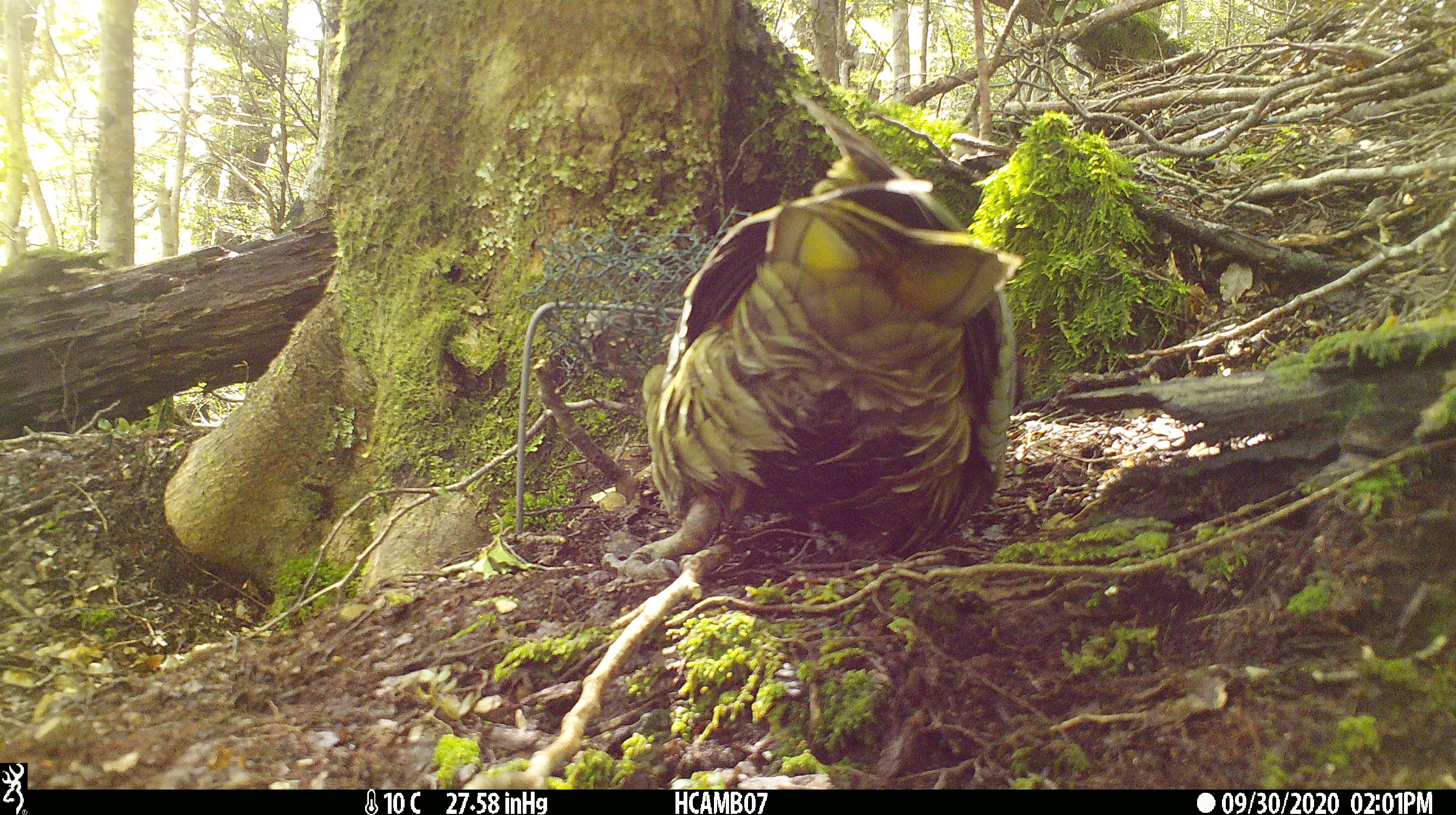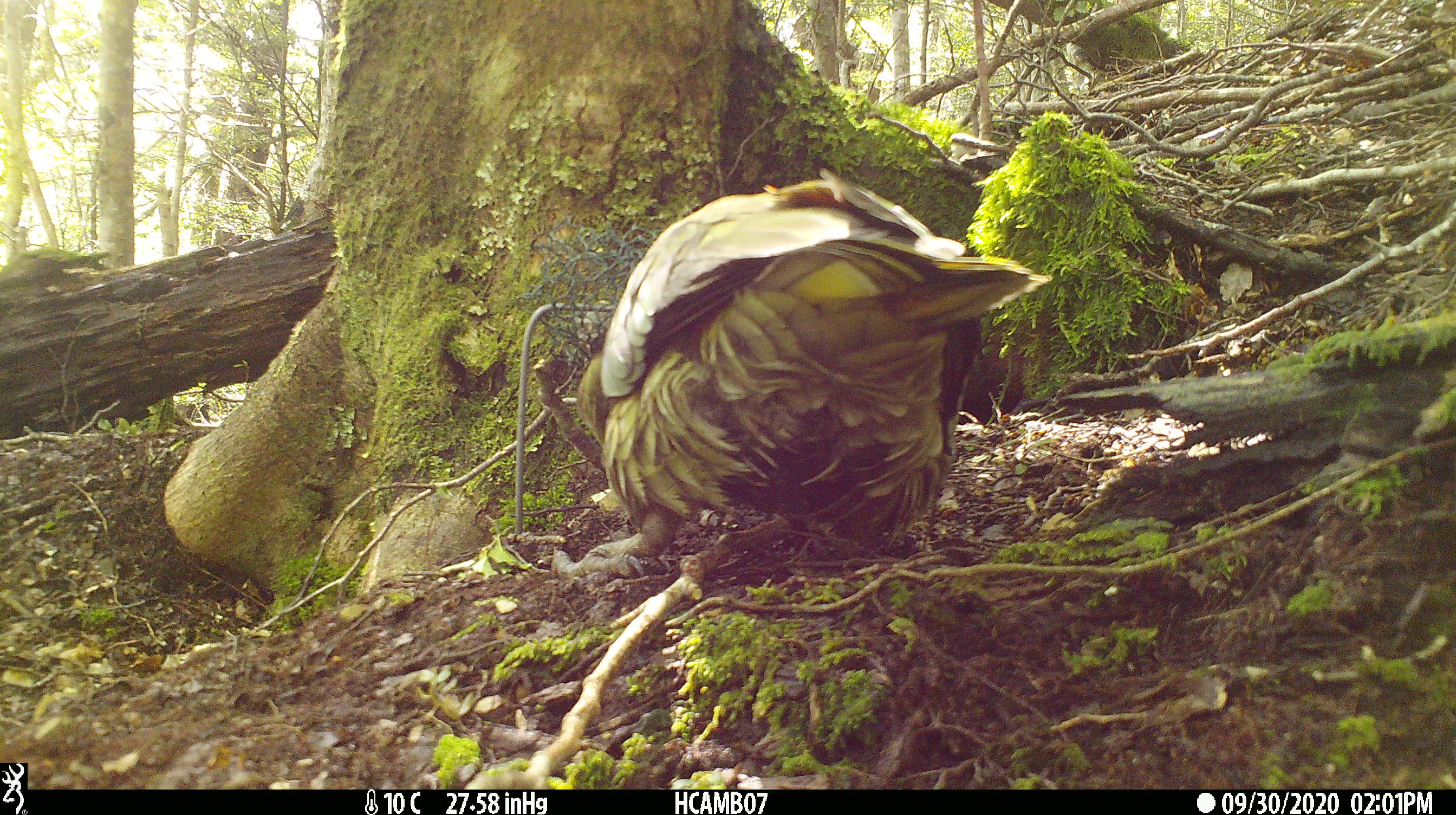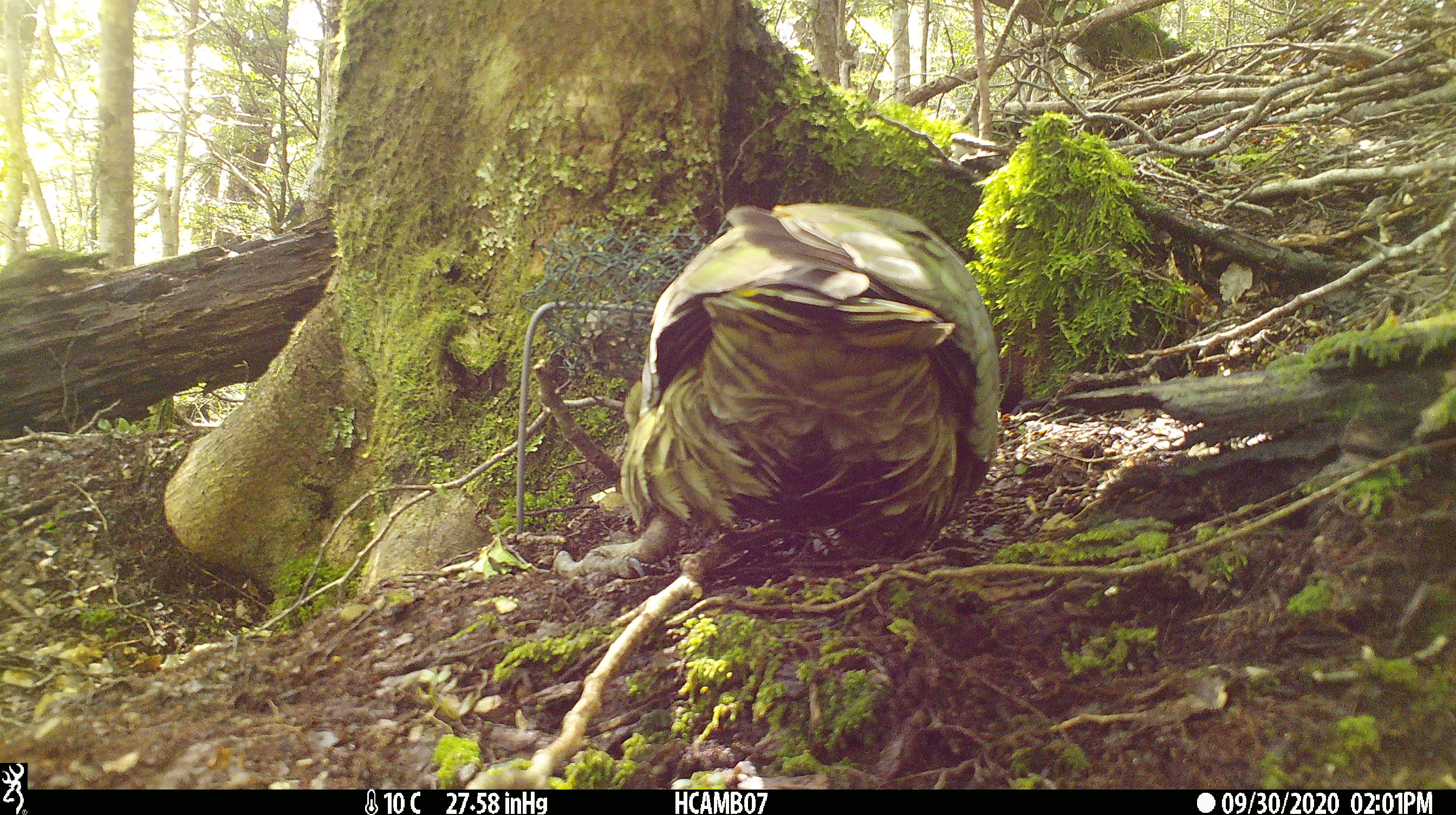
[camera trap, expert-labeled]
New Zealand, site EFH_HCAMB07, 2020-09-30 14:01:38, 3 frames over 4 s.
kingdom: Animalia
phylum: Chordata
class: Aves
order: Psittaciformes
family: Strigopidae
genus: Nestor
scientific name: Nestor notabilis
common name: kea